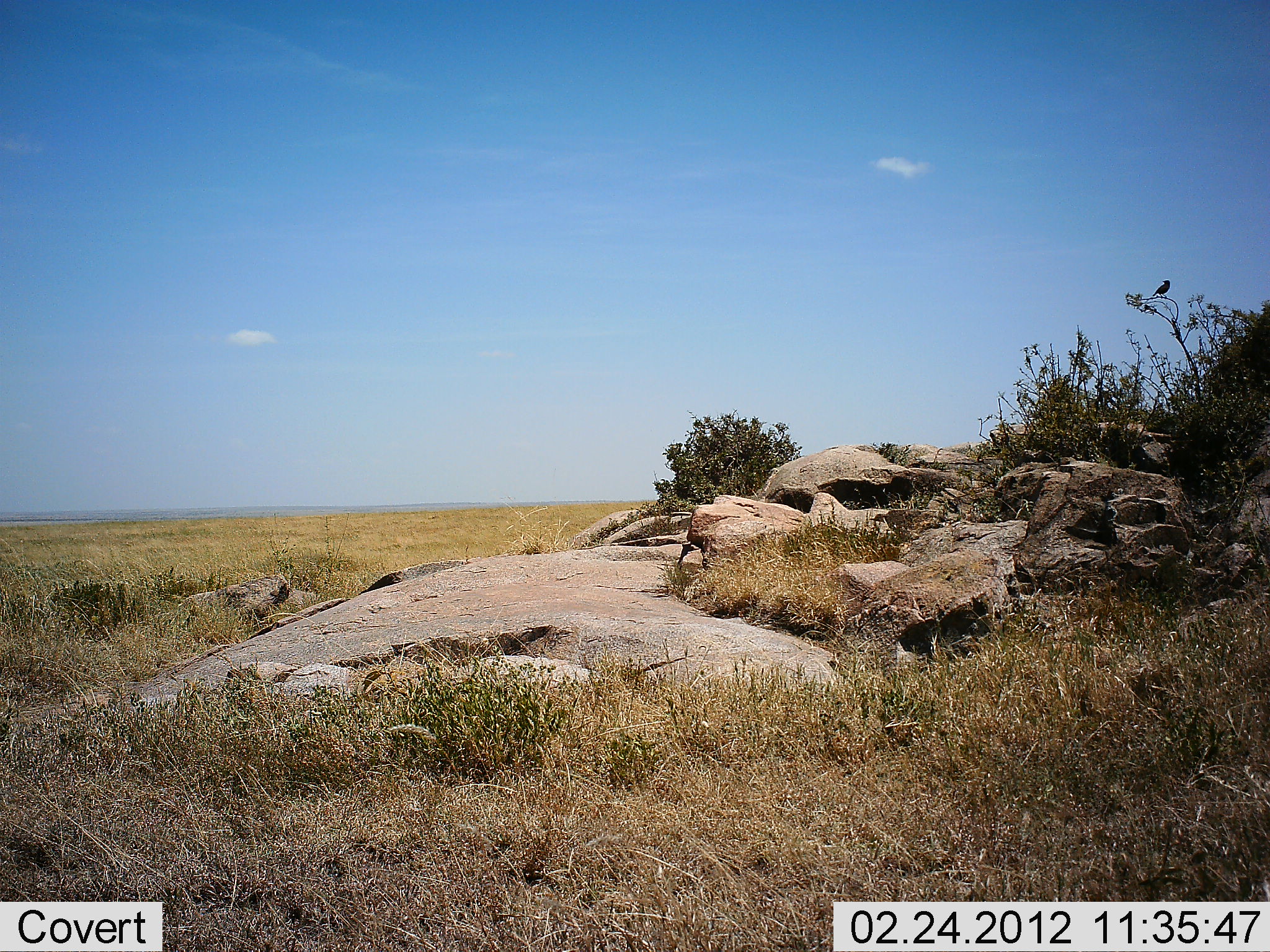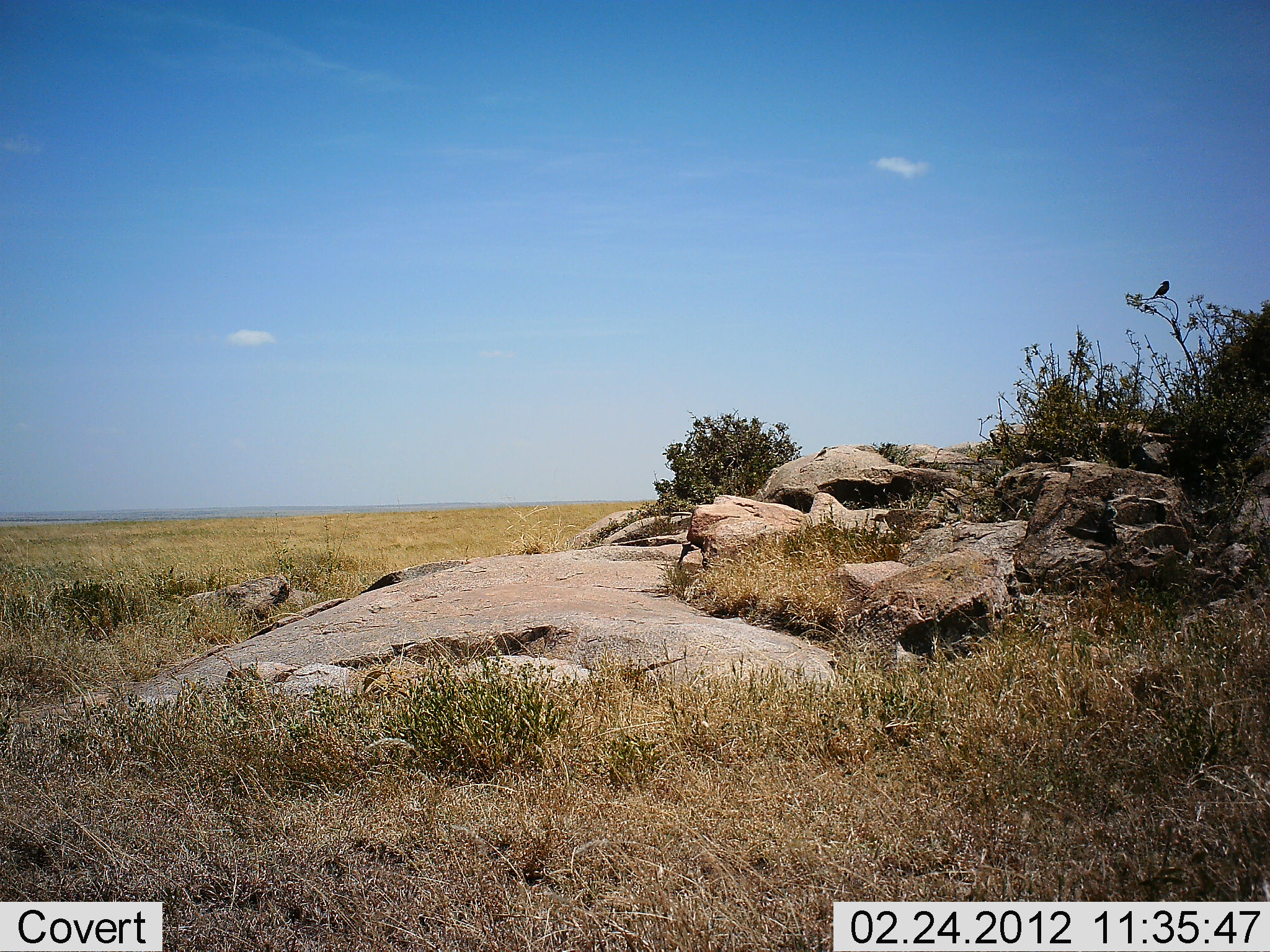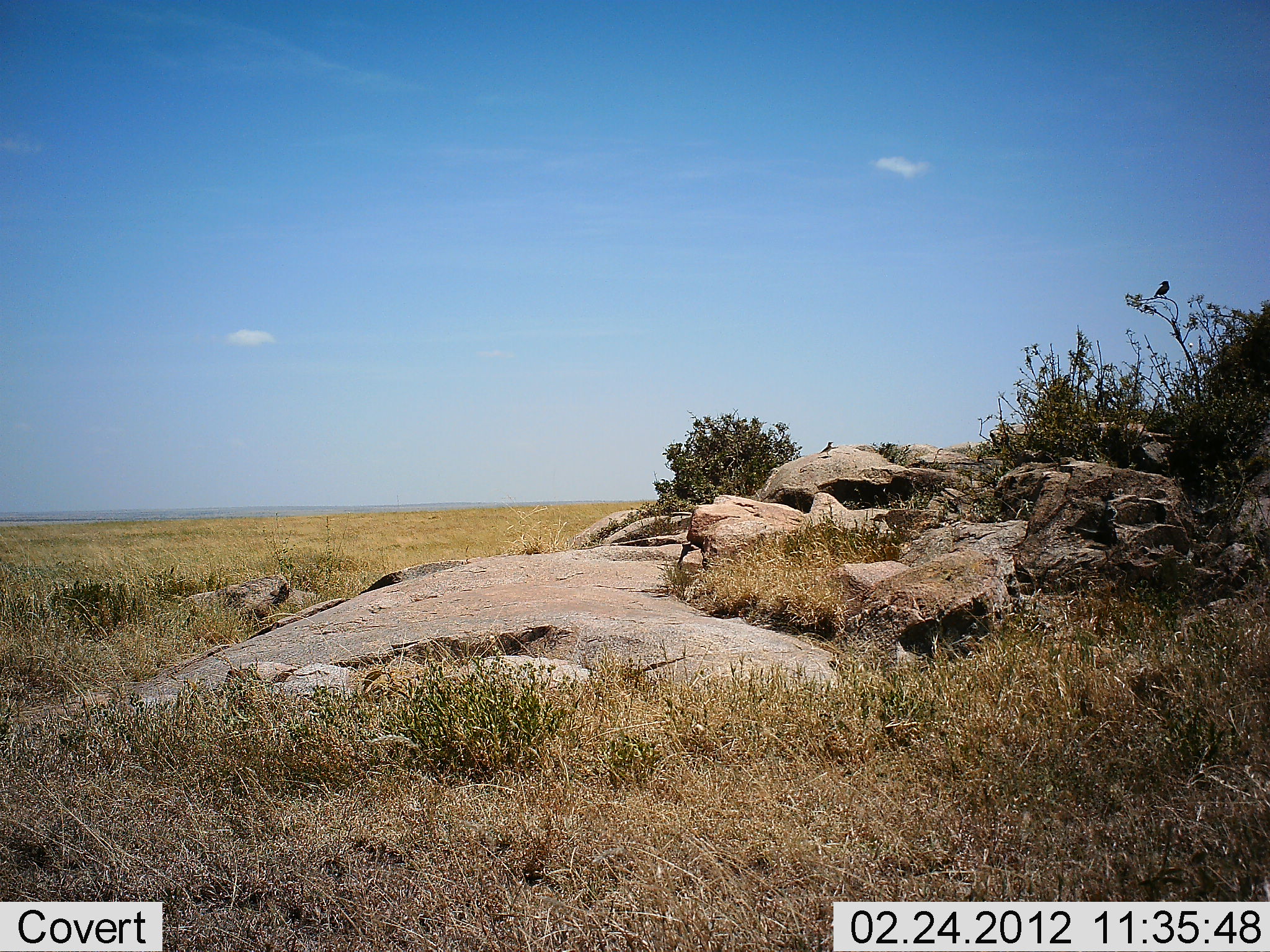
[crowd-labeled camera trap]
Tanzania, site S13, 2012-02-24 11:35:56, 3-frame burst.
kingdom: Animalia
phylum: Chordata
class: Aves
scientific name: Aves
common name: bird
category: otherbird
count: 2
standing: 57%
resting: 29%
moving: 50%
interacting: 4%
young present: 0%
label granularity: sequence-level